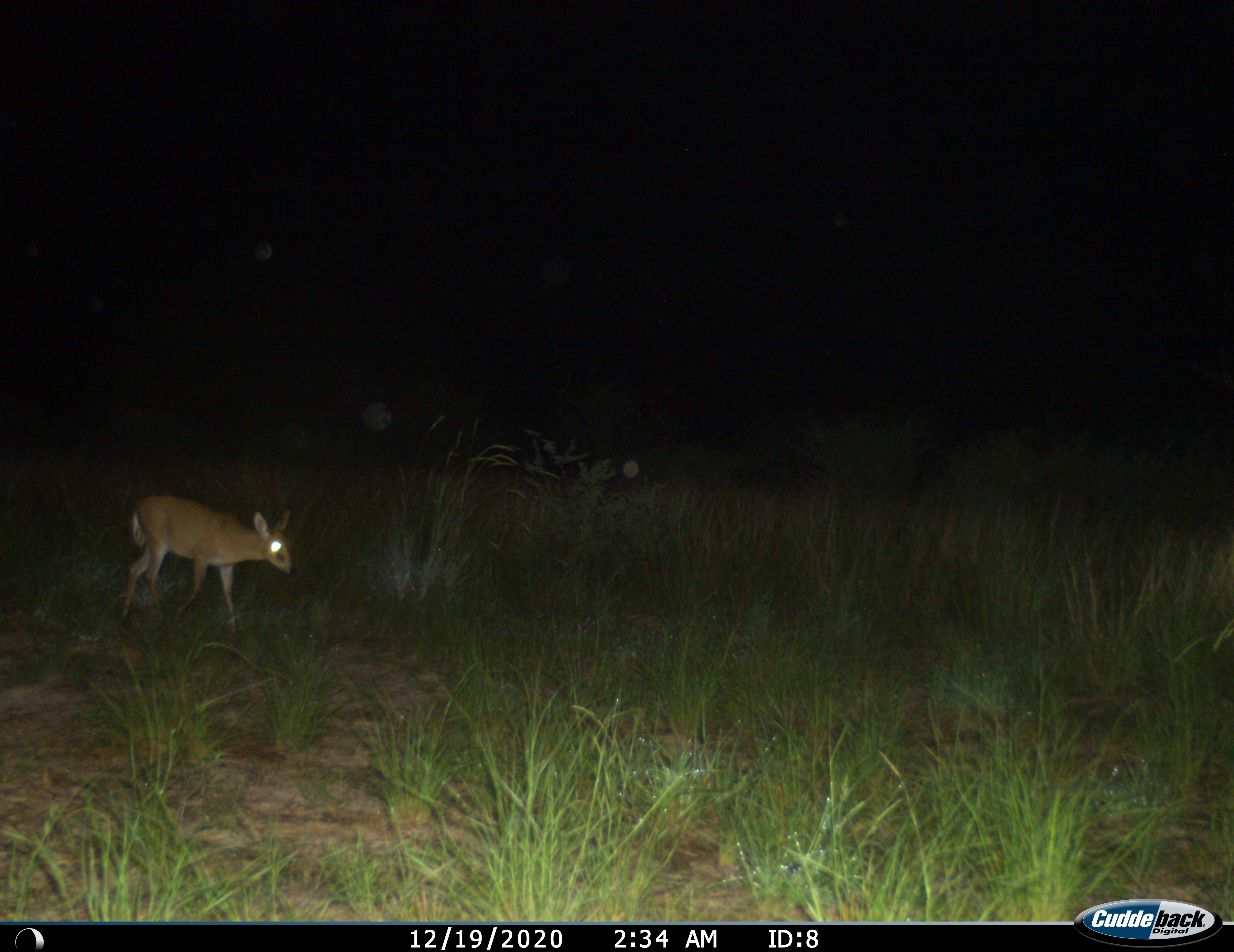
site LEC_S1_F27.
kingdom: Animalia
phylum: Chordata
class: Mammalia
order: Artiodactyla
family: Bovidae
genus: Sylvicapra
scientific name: Sylvicapra grimmia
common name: common duiker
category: duikercommongrey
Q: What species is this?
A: Duikercommongrey (common duiker) (Sylvicapra grimmia).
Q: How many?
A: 1.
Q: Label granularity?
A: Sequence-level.